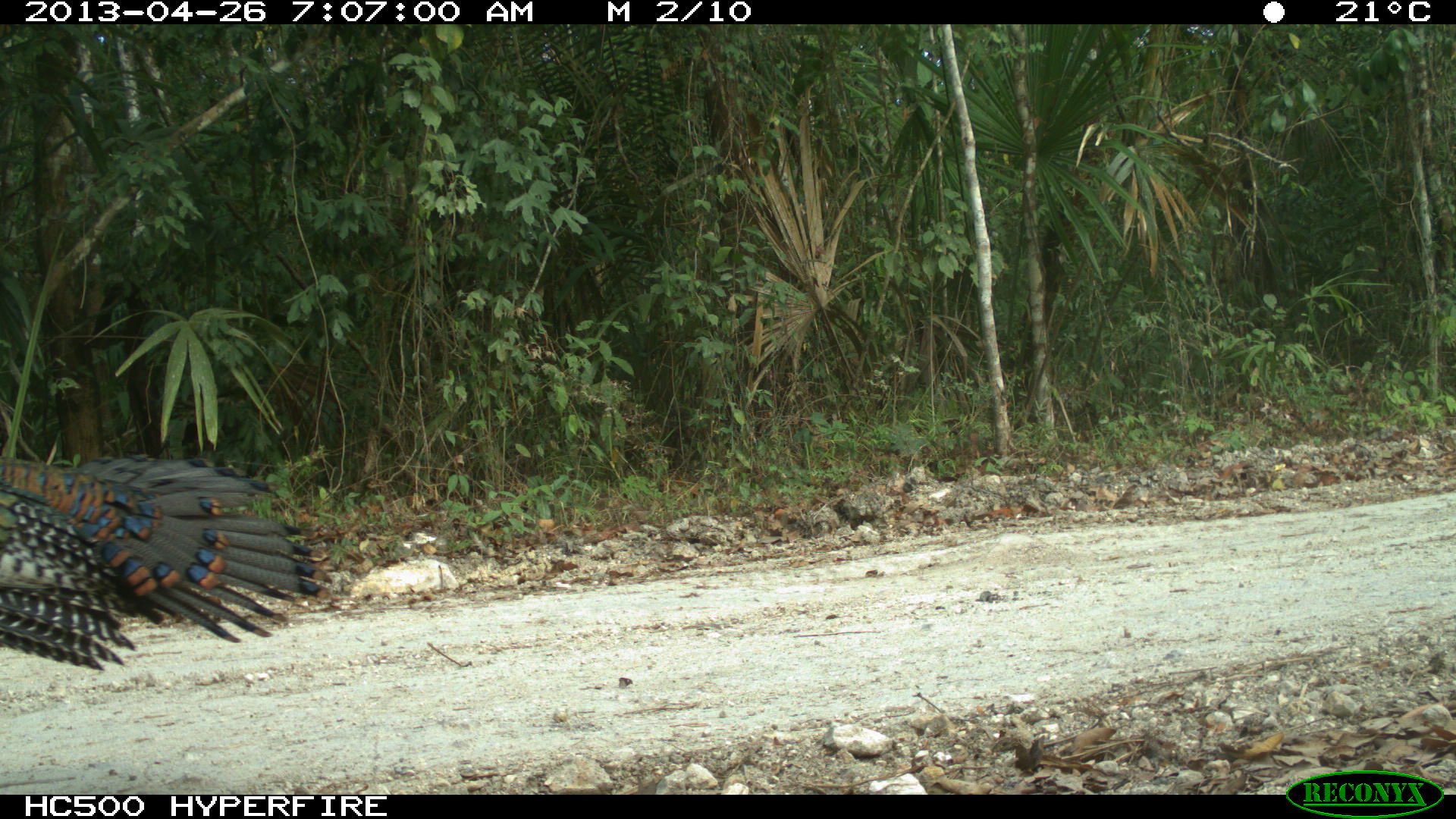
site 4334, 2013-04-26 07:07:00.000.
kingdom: Animalia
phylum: Chordata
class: Aves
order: Galliformes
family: Phasianidae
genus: Meleagris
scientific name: Meleagris ocellata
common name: ocellated turkey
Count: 1.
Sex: male.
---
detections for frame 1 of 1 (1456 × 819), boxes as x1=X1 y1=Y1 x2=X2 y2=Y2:
meleagris ocellata: x1=0 y1=448 x2=317 y2=677